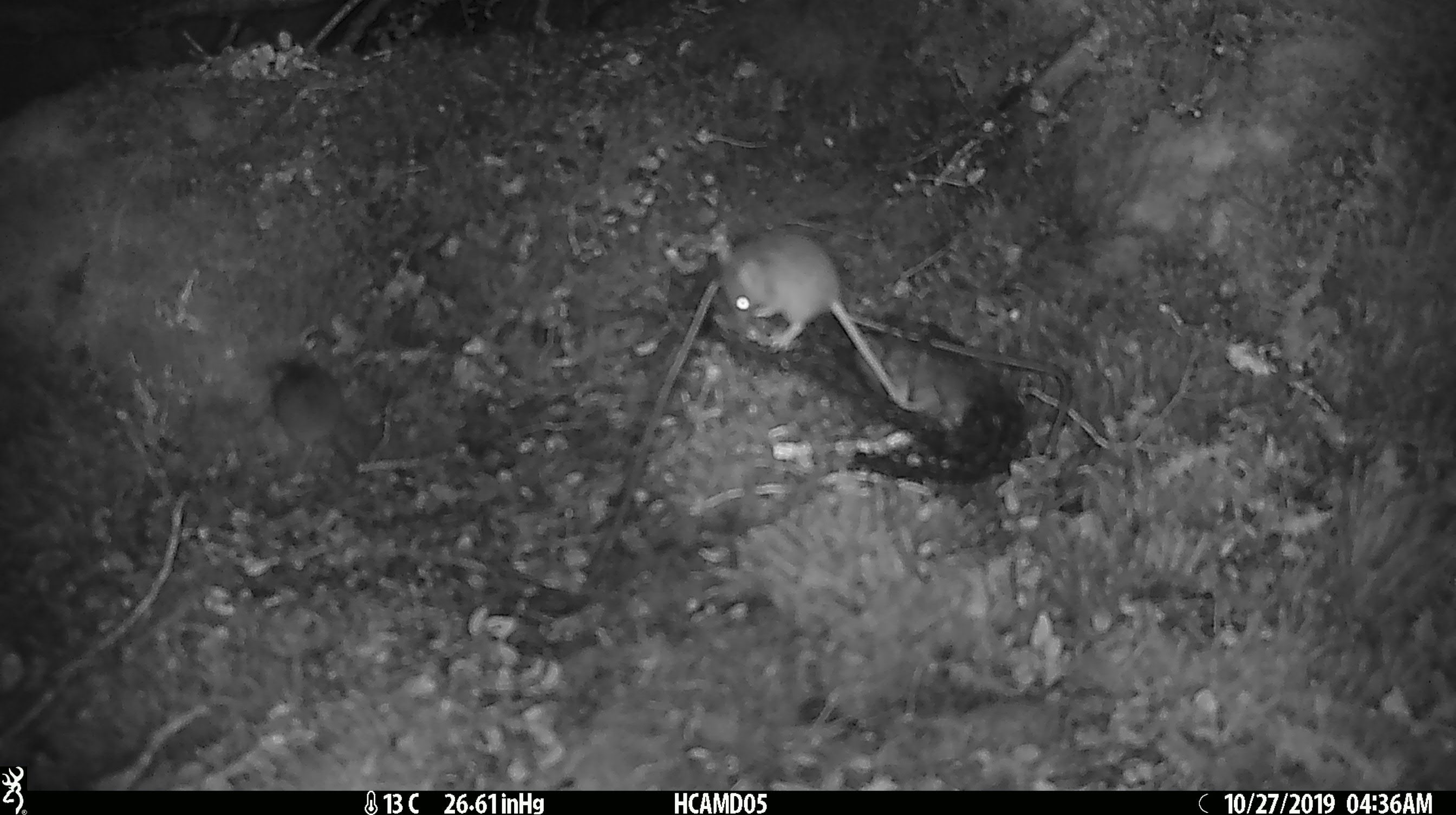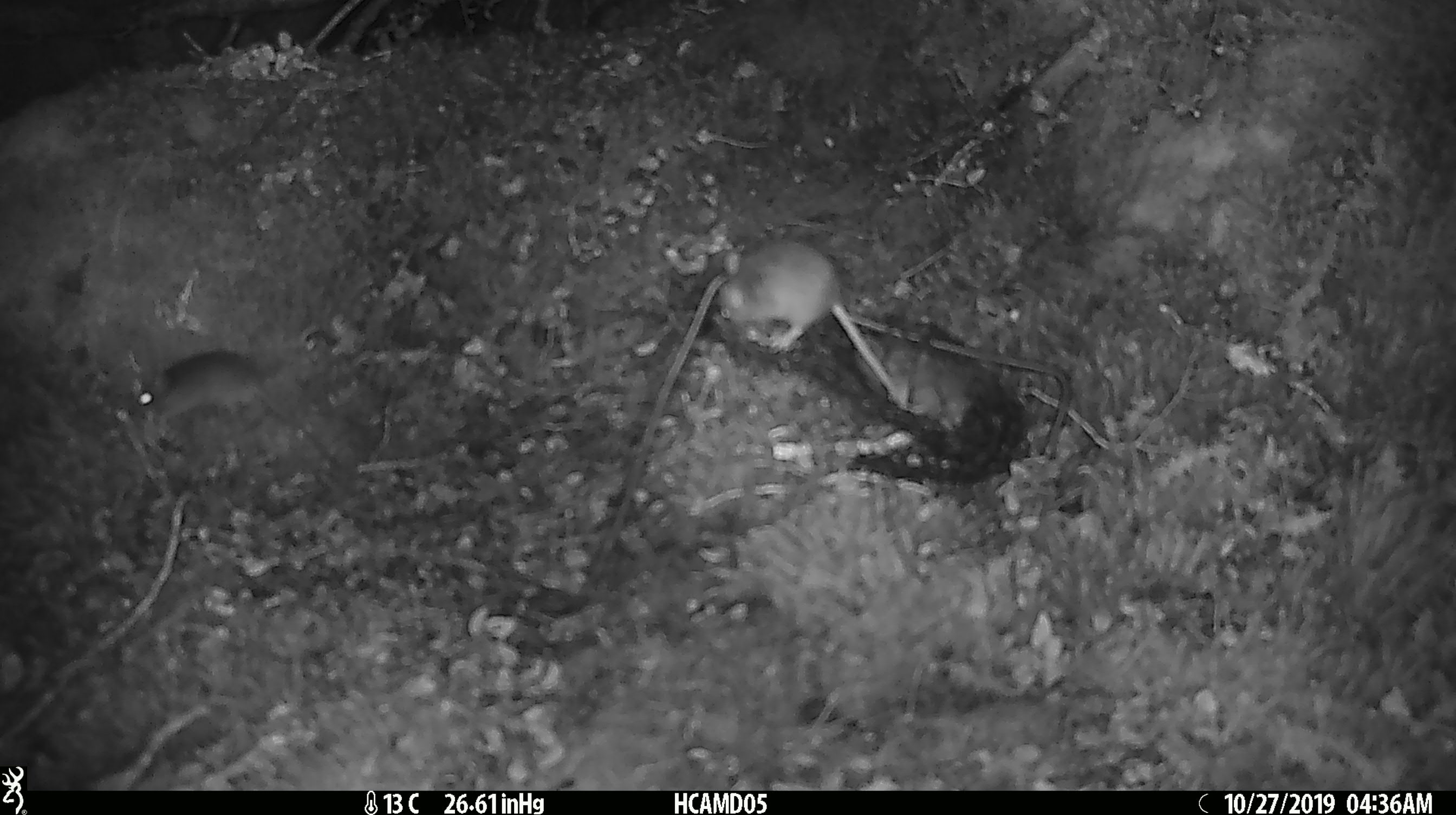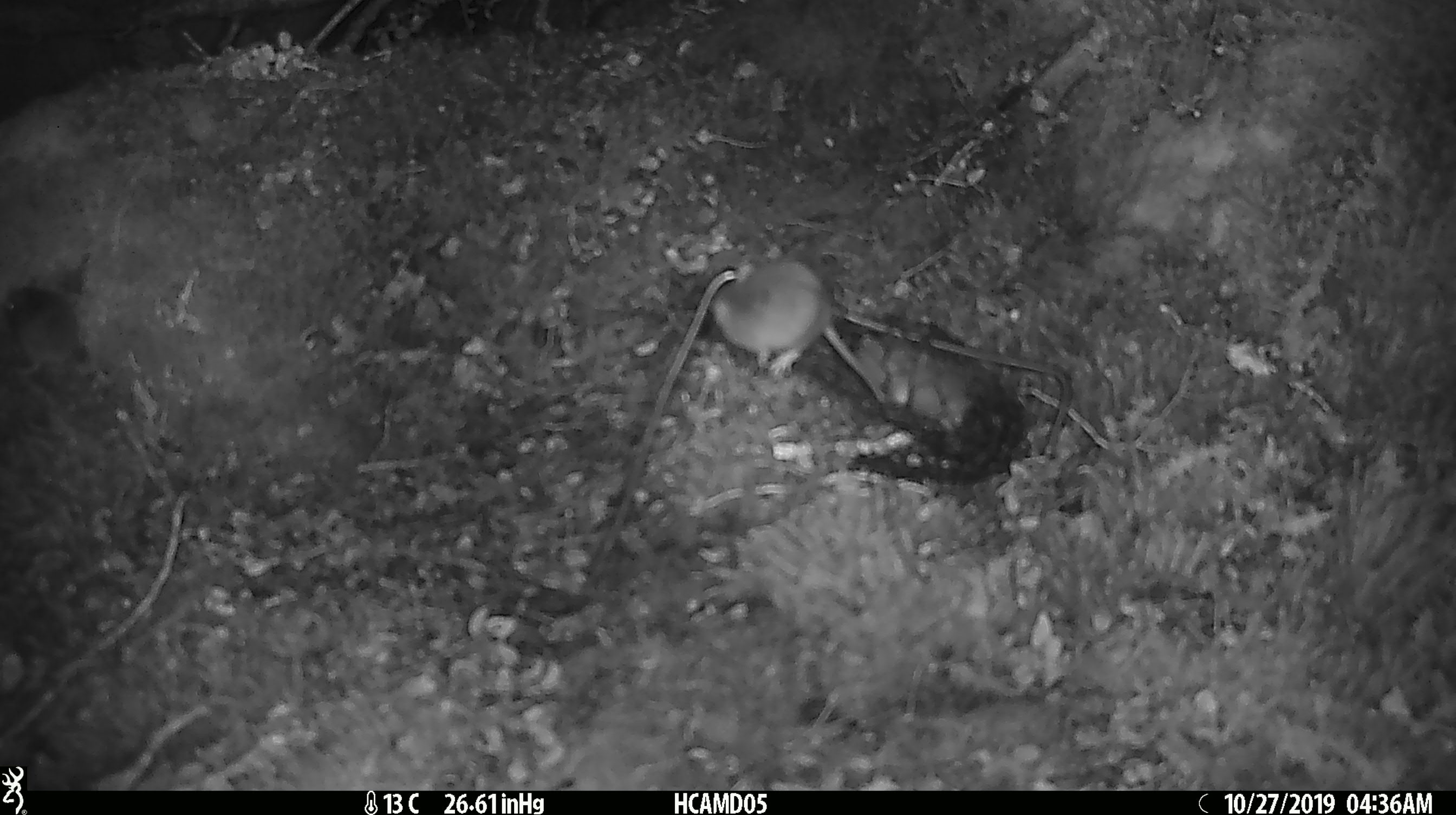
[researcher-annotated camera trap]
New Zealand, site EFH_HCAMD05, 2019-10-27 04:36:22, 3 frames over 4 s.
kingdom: Animalia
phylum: Chordata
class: Mammalia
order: Rodentia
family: Muridae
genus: Mus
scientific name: Mus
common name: mouse